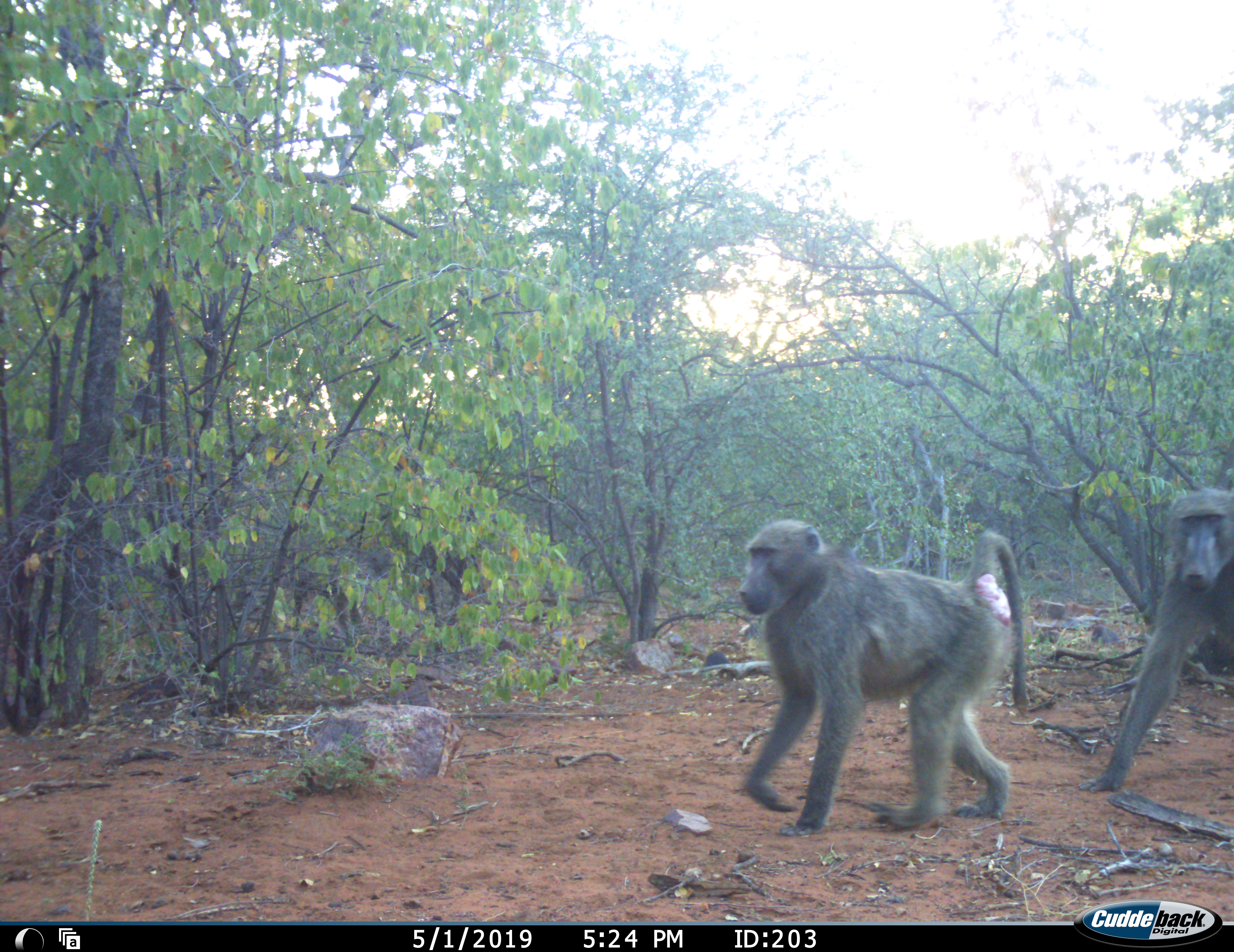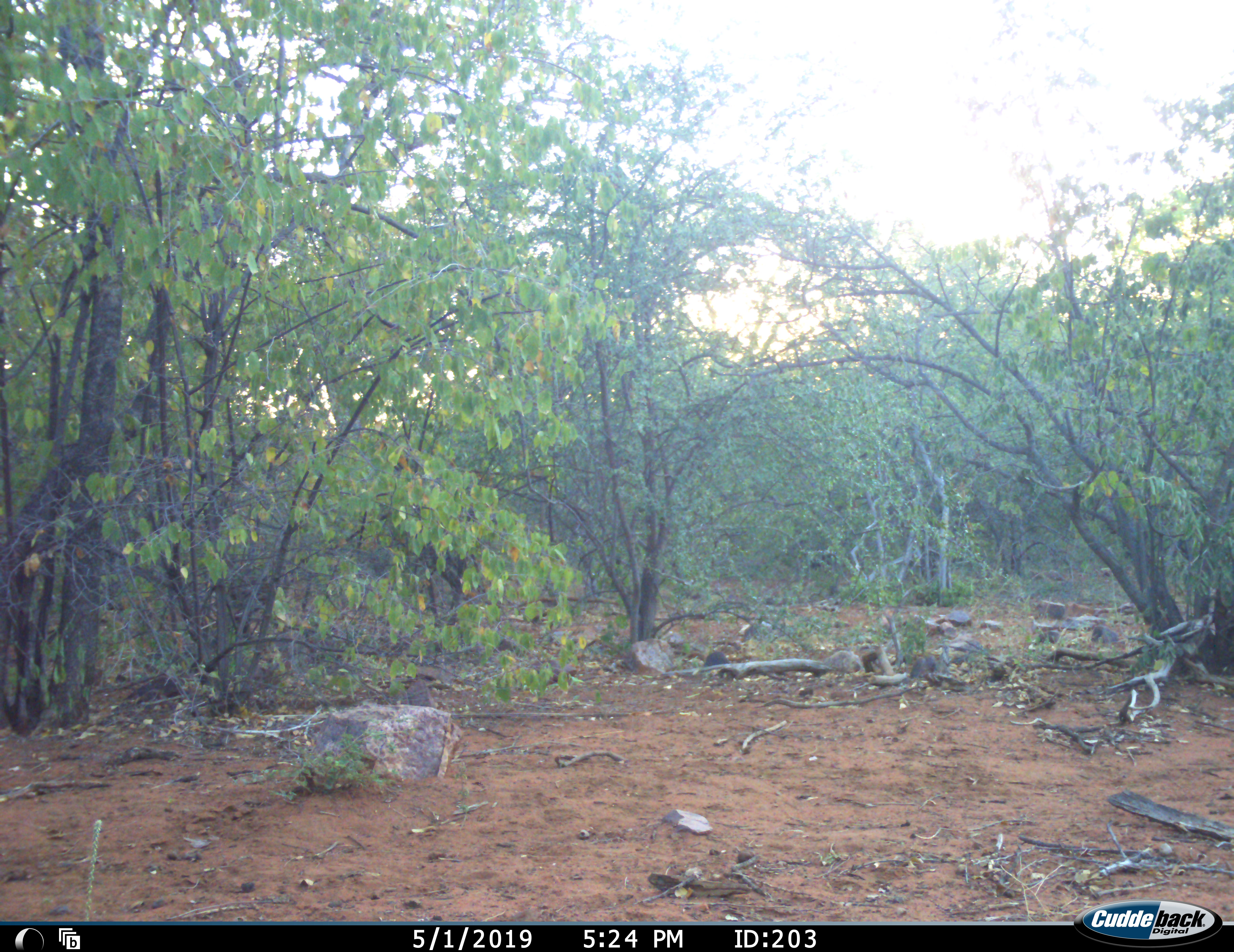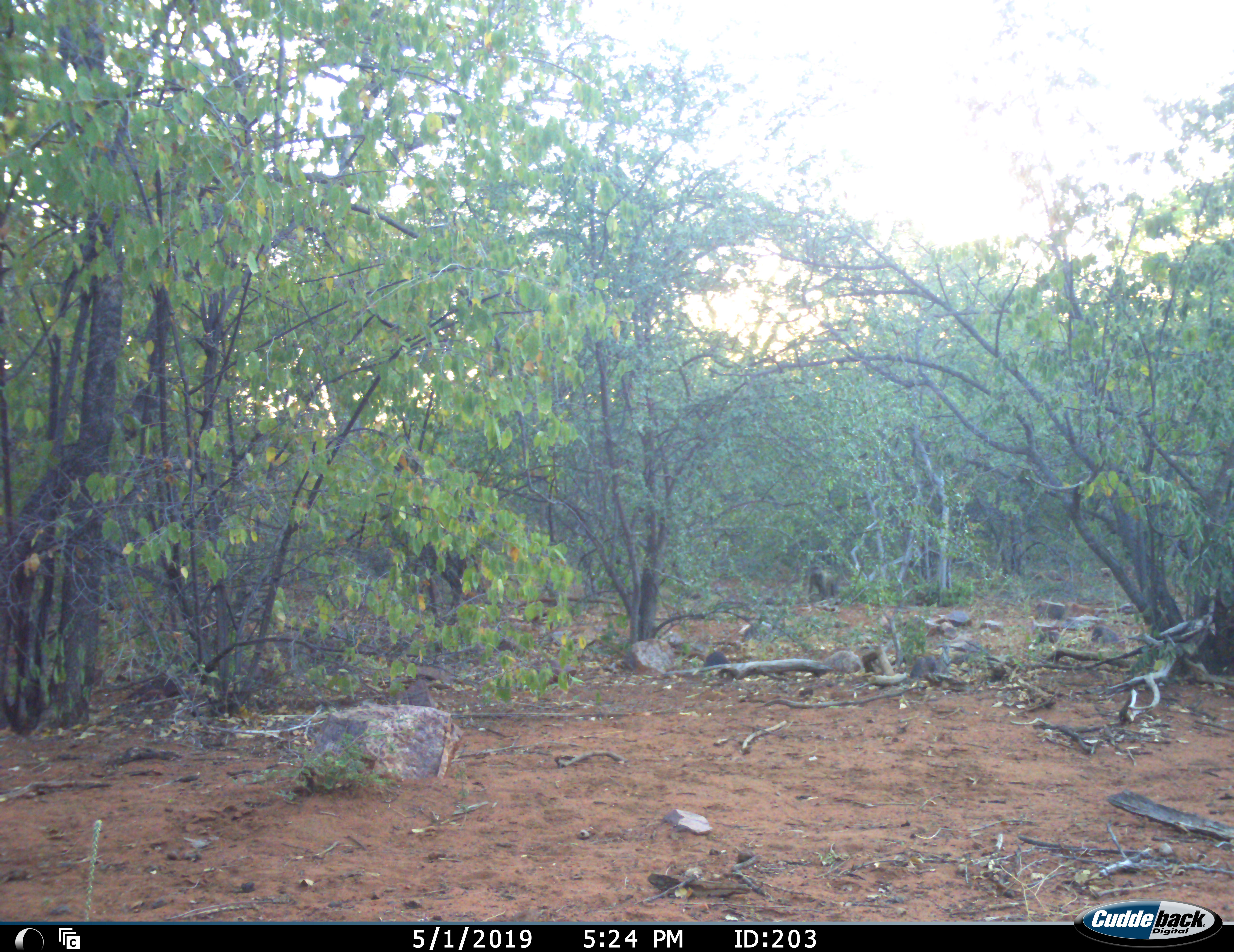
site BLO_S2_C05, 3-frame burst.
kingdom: Animalia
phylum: Chordata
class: Mammalia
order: Primates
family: Cercopithecidae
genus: Papio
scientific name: Papio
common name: baboon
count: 4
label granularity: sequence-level